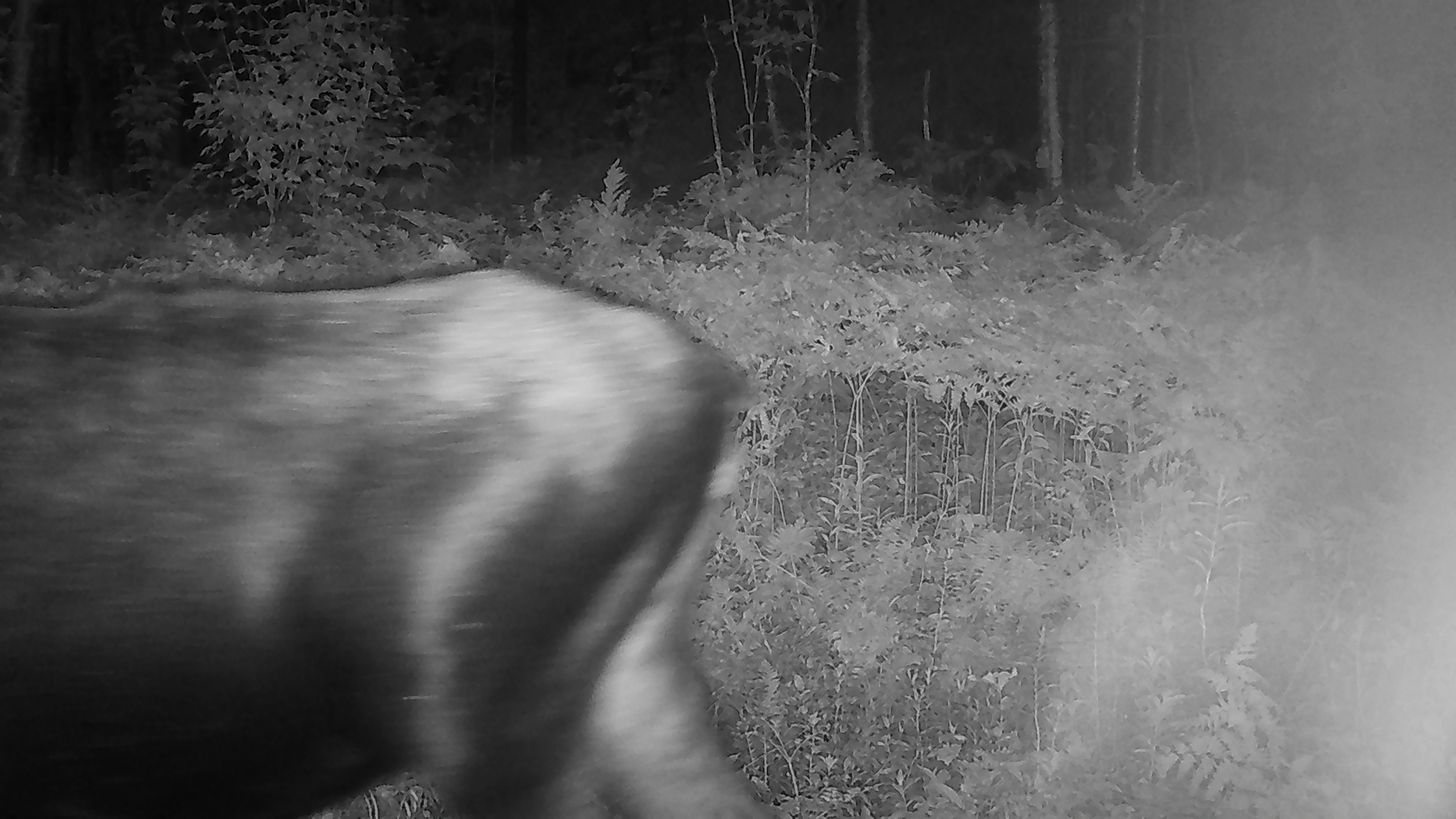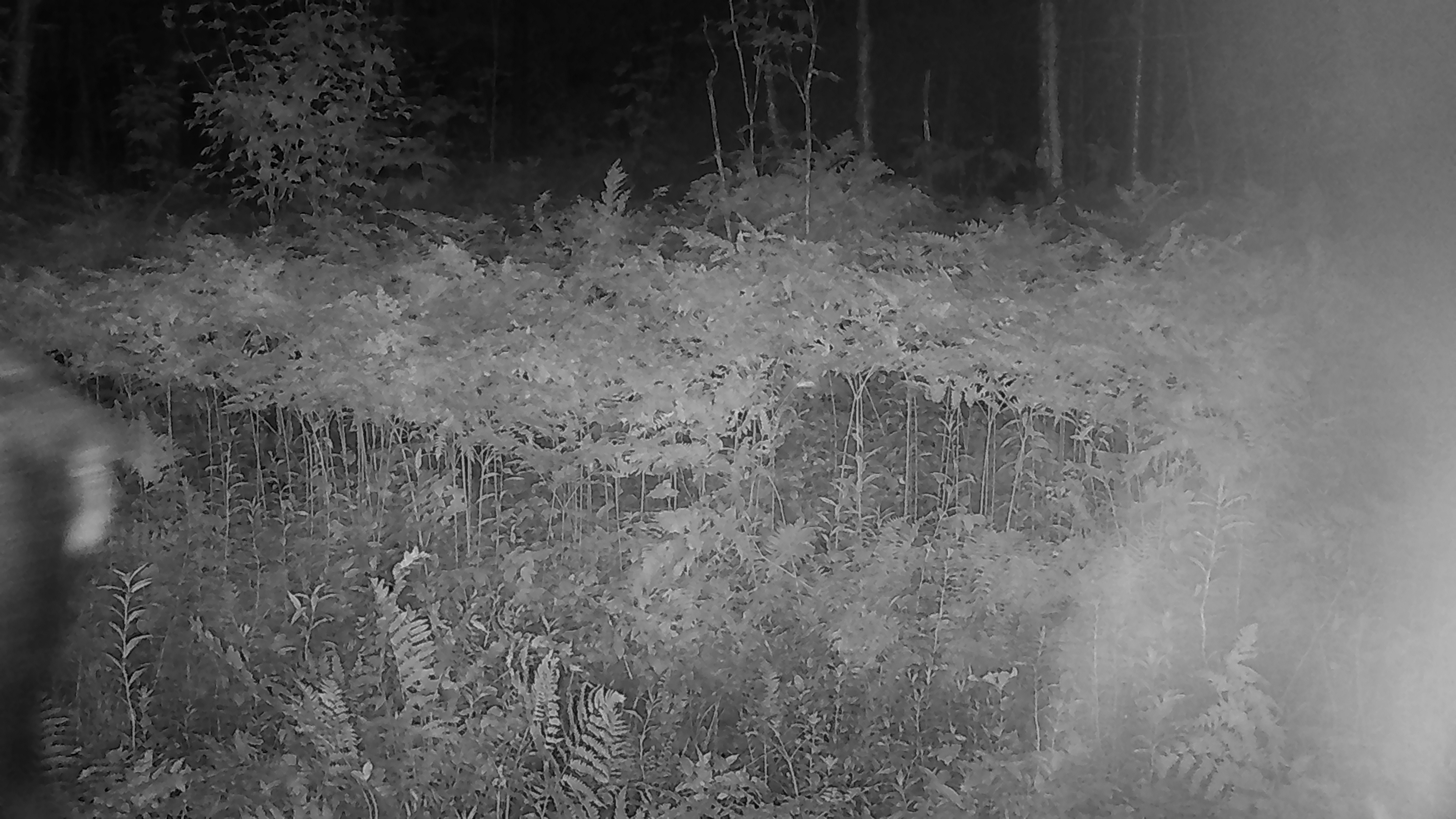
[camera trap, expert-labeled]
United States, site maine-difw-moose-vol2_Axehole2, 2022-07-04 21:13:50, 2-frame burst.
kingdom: Animalia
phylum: Chordata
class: Mammalia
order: Artiodactyla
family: Cervidae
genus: Alces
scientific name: Alces alces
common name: moose